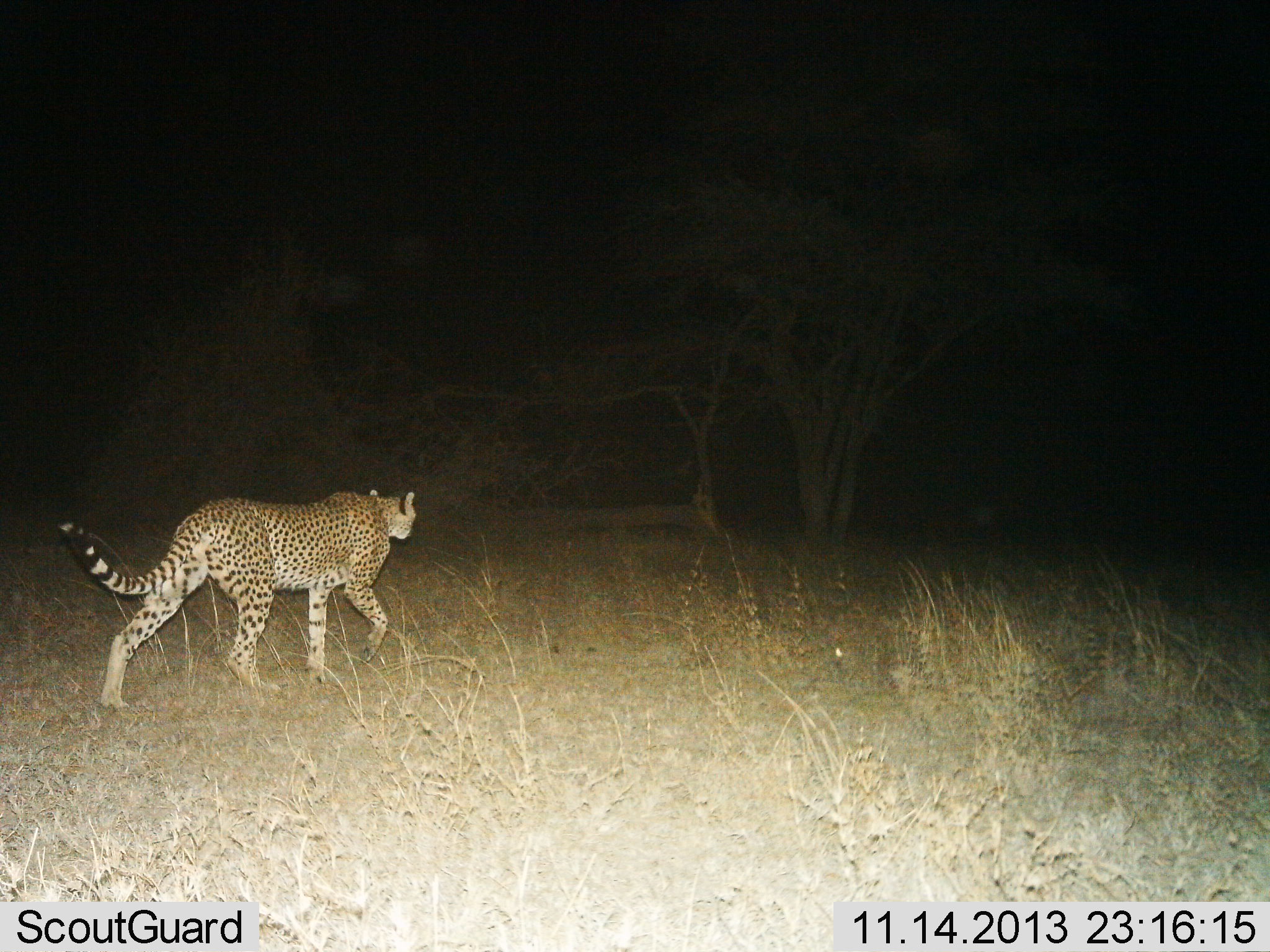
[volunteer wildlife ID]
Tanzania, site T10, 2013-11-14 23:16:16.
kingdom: Animalia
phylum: Chordata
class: Mammalia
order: Carnivora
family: Felidae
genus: Acinonyx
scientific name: Acinonyx jubatus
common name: cheetah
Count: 1.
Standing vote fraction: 0%.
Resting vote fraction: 0%.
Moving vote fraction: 100%.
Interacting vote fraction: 0%.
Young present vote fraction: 0%.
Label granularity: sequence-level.